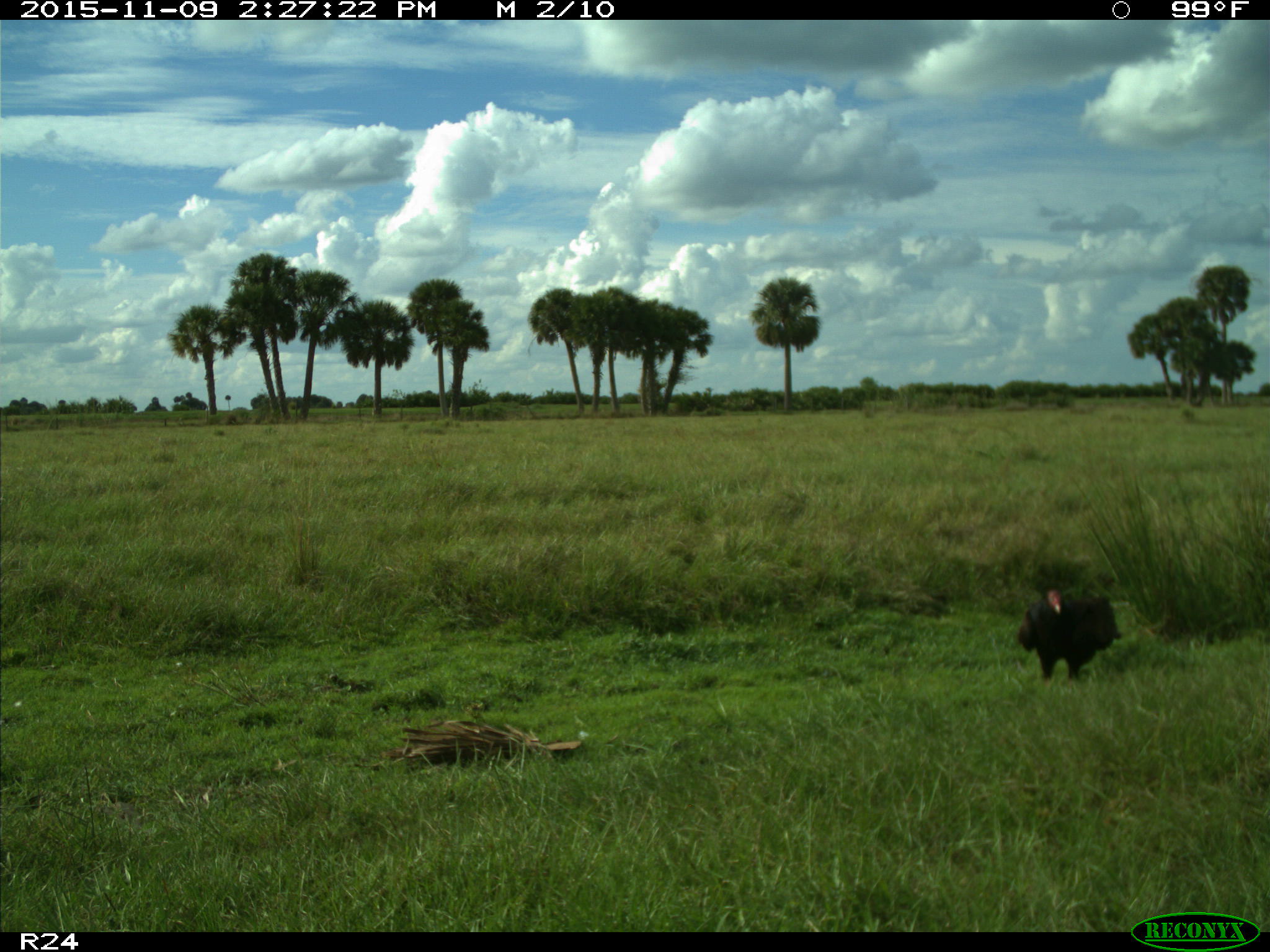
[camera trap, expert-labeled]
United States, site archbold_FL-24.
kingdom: Animalia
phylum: Chordata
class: Aves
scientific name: Aves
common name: birds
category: unidentified bird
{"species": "unidentified bird (birds) (Aves)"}